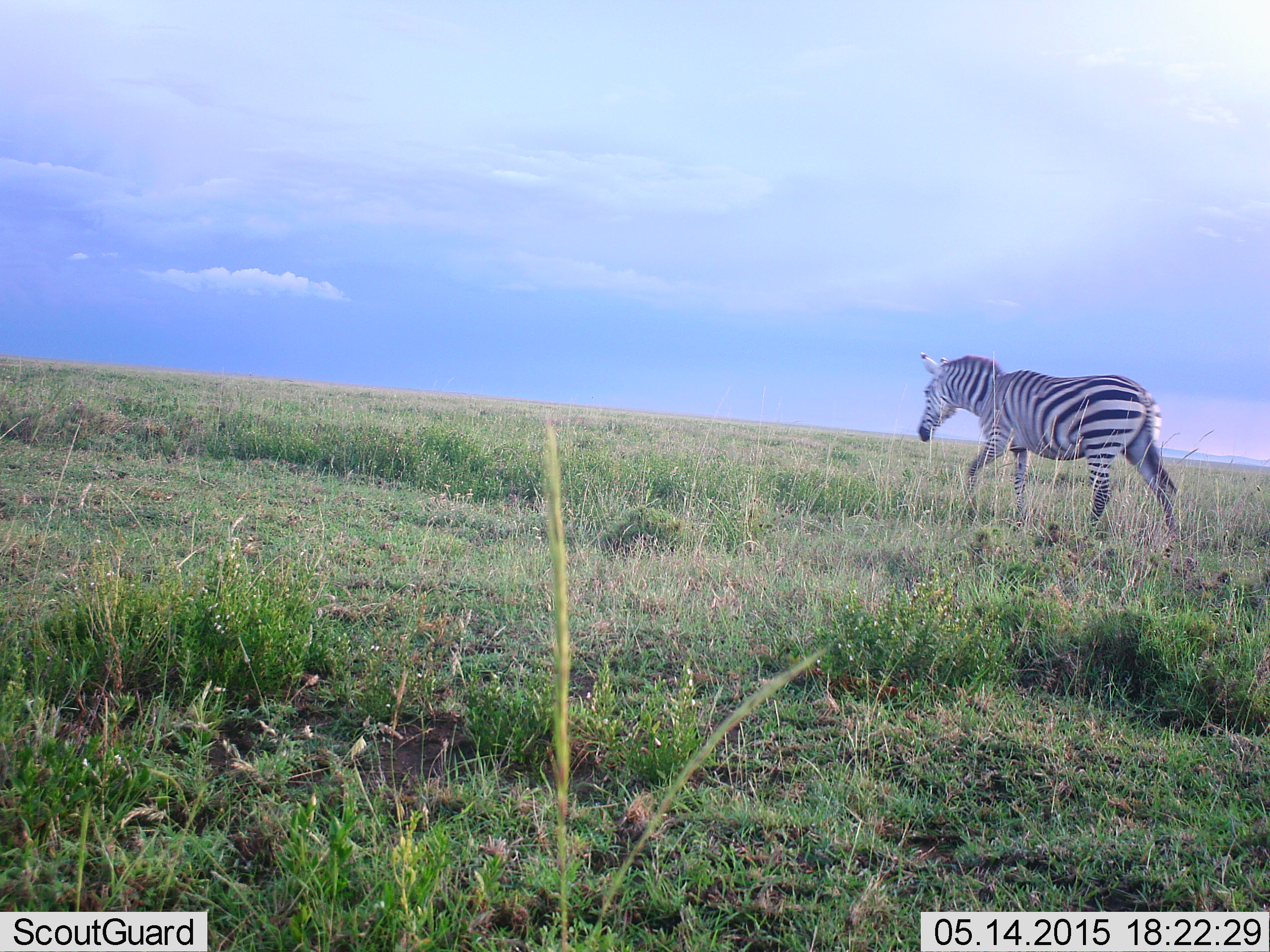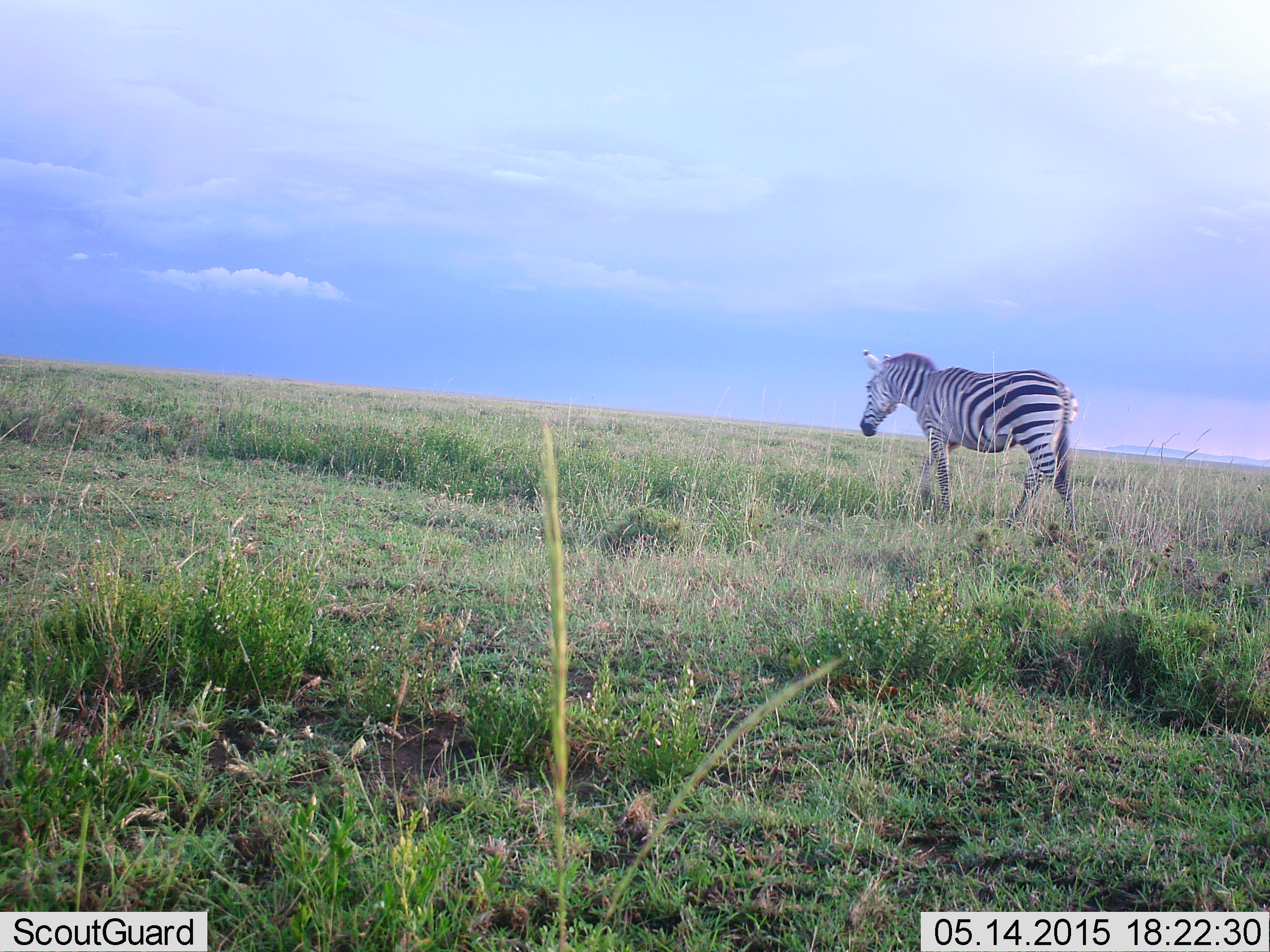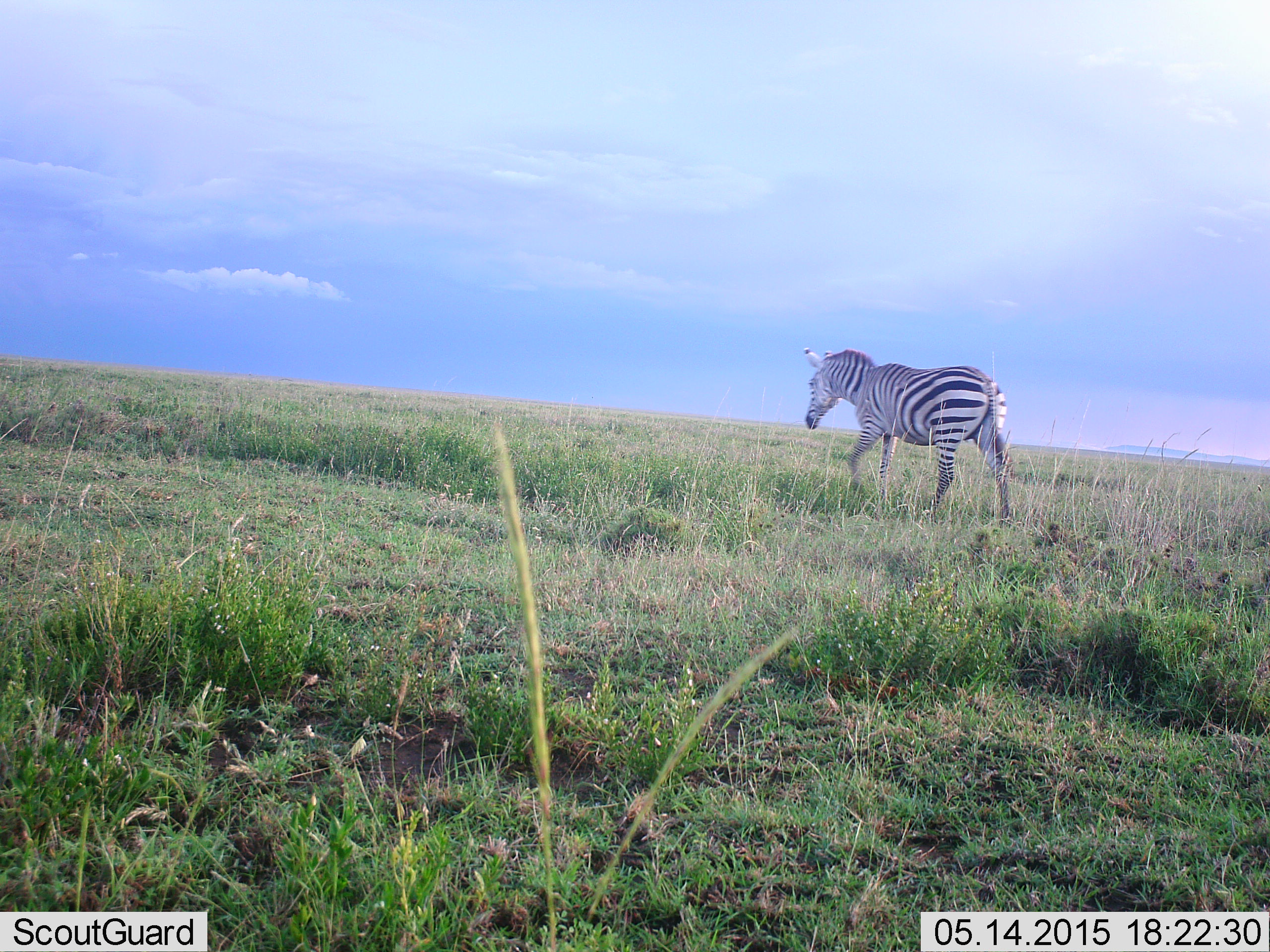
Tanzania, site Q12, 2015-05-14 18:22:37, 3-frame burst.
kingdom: Animalia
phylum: Chordata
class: Mammalia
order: Perissodactyla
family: Equidae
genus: Equus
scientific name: Equus quagga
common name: plains zebra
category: zebra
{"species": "zebra (plains zebra) (Equus quagga)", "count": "1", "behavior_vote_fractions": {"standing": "20%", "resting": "0%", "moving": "90%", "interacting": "0%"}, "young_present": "0%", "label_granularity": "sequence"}